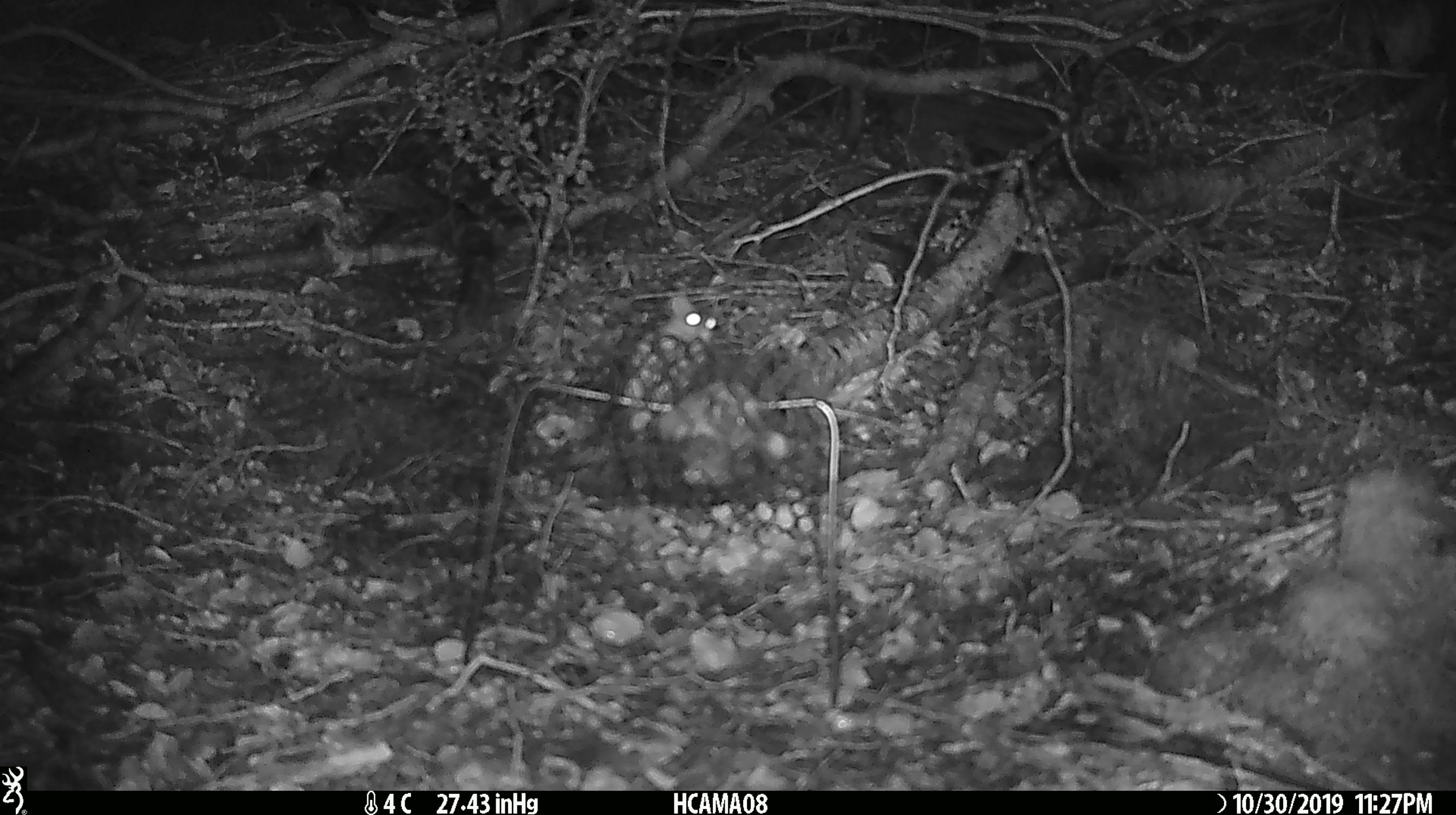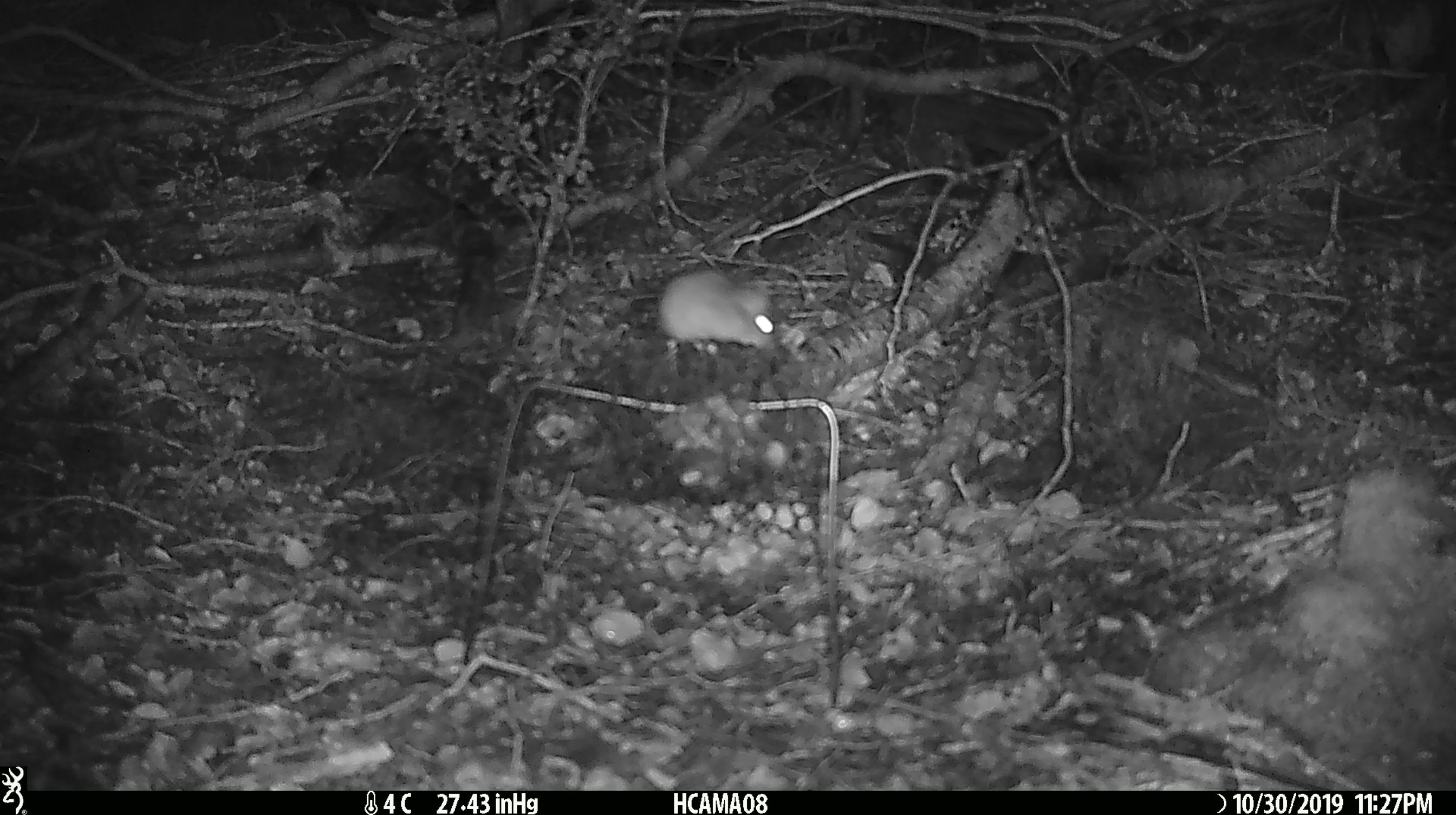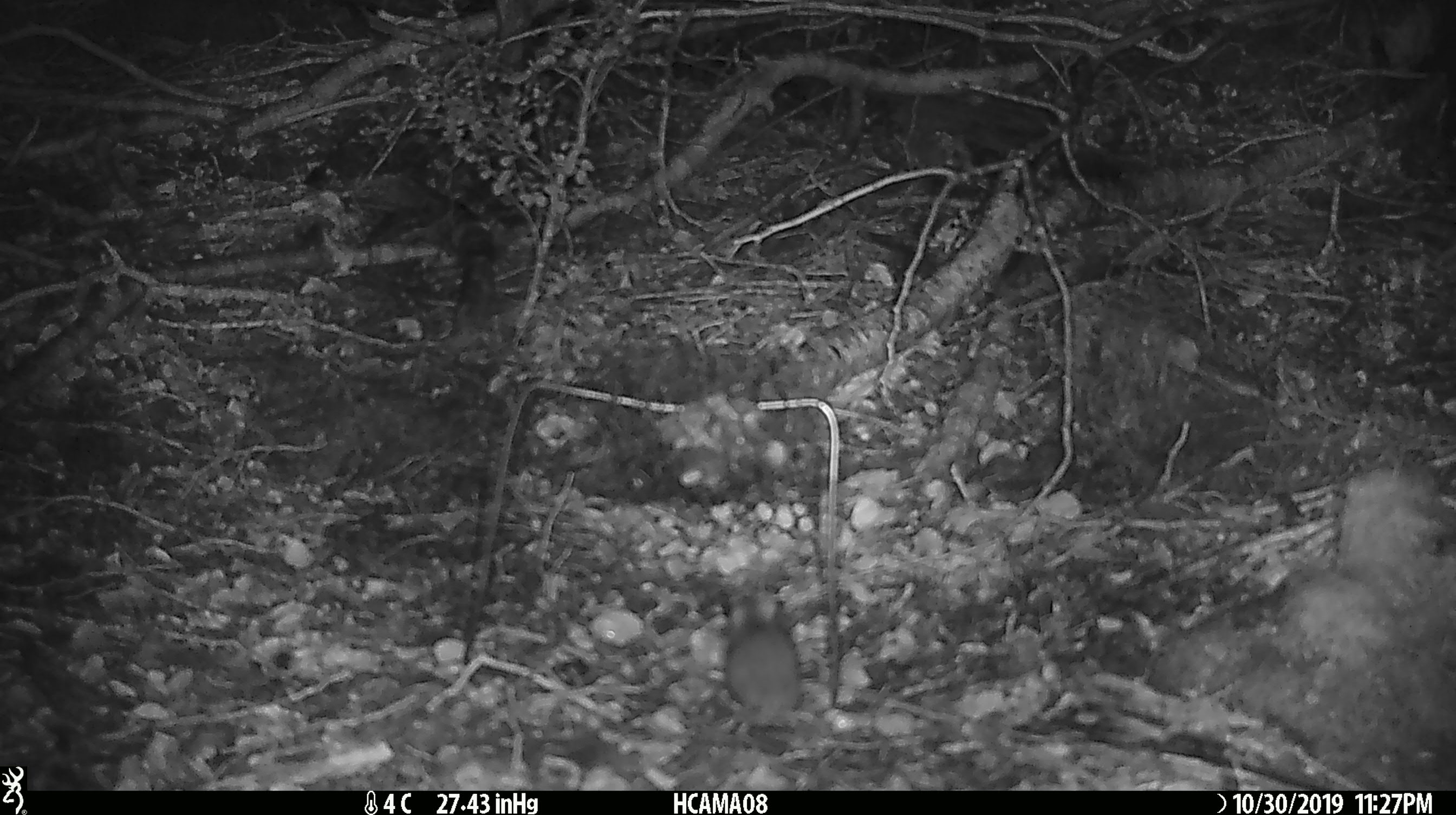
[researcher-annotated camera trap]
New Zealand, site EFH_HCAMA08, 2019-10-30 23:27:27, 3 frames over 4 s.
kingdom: Animalia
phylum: Chordata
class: Mammalia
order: Rodentia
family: Muridae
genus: Mus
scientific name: Mus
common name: mouse